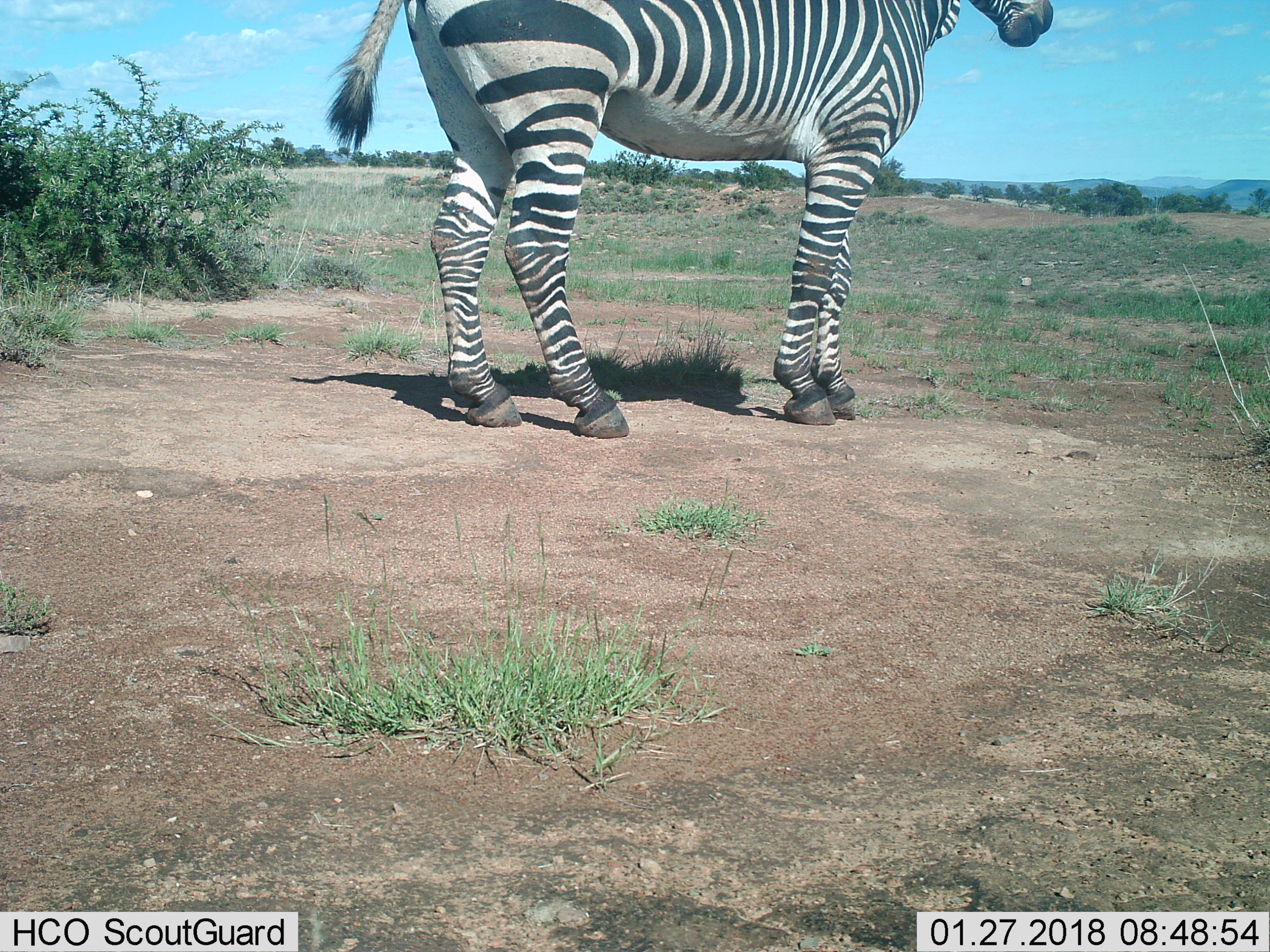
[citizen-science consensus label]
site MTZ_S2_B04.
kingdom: Animalia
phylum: Chordata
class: Mammalia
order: Perissodactyla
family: Equidae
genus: Equus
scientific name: Equus zebra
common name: mountain zebra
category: zebramountain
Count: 1.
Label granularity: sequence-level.